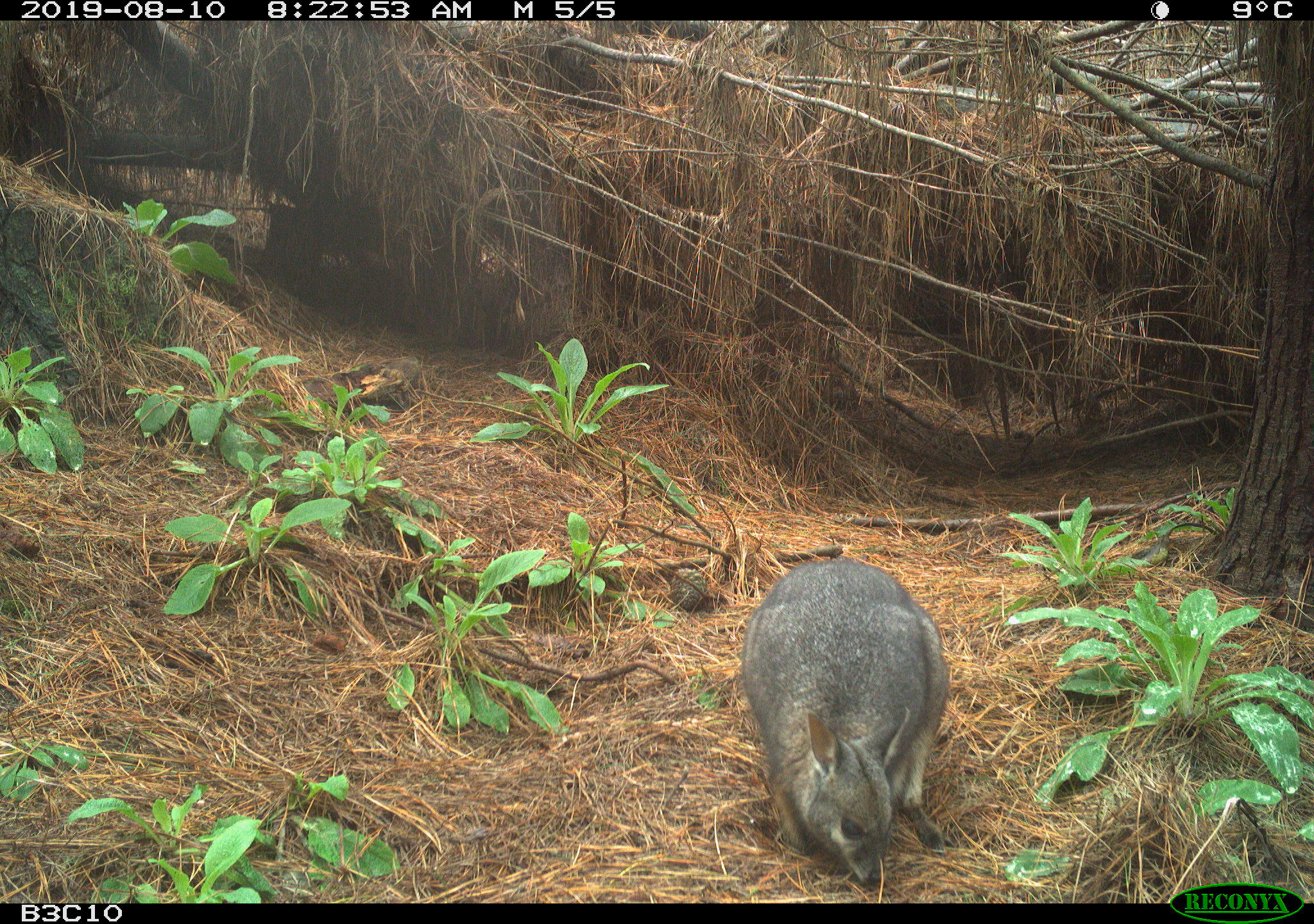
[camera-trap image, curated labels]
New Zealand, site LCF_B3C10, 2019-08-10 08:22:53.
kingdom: Animalia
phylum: Chordata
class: Mammalia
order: Diprotodontia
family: Macropodidae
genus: Notamacropus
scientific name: Notamacropus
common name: wallaby